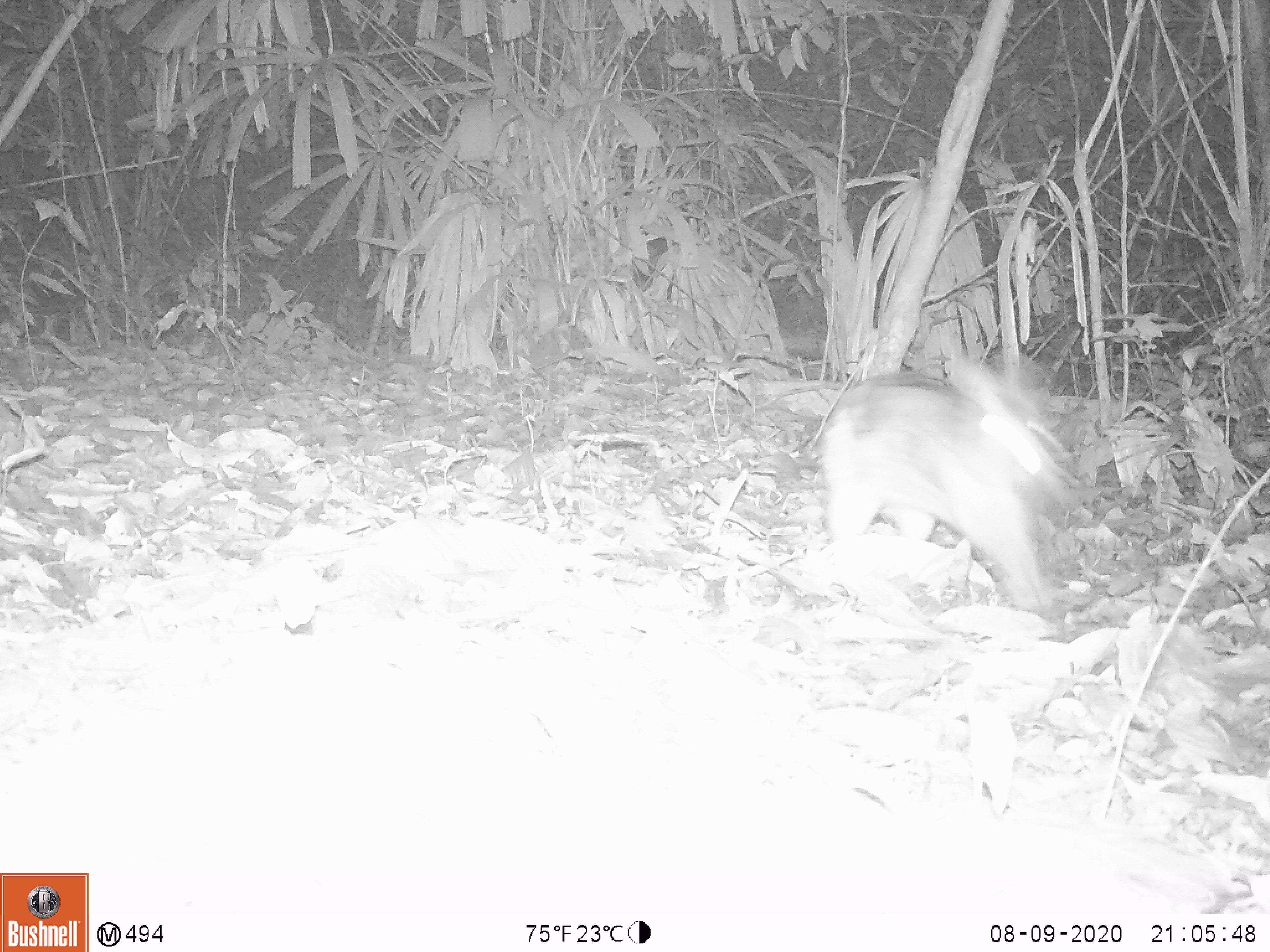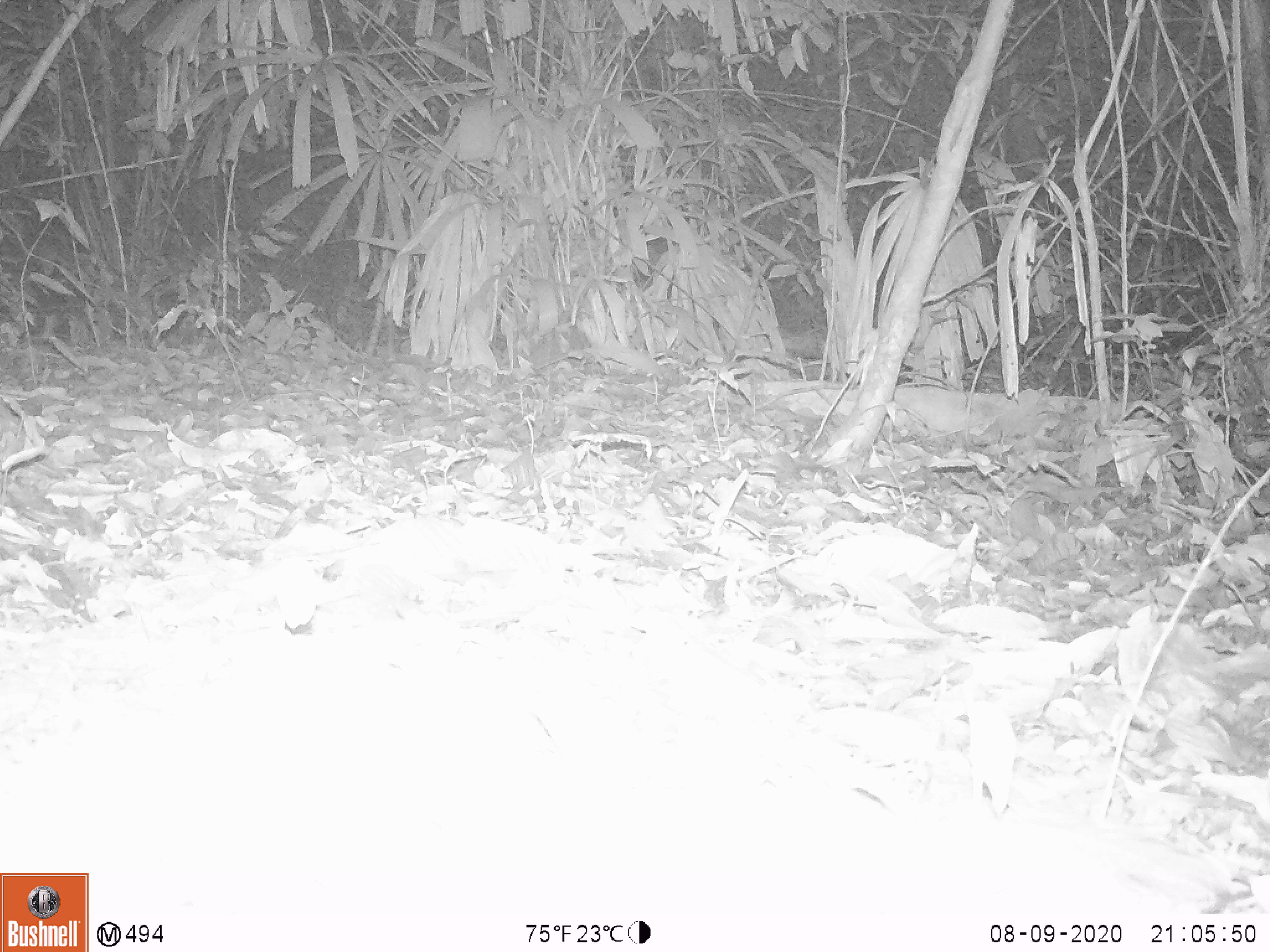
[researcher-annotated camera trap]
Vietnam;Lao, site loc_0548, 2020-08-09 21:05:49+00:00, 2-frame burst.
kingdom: Animalia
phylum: Chordata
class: Mammalia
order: Lagomorpha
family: Leporidae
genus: Nesolagus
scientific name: Nesolagus timminsi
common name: annamite striped rabbit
Annamite striped rabbit (Nesolagus timminsi). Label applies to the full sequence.